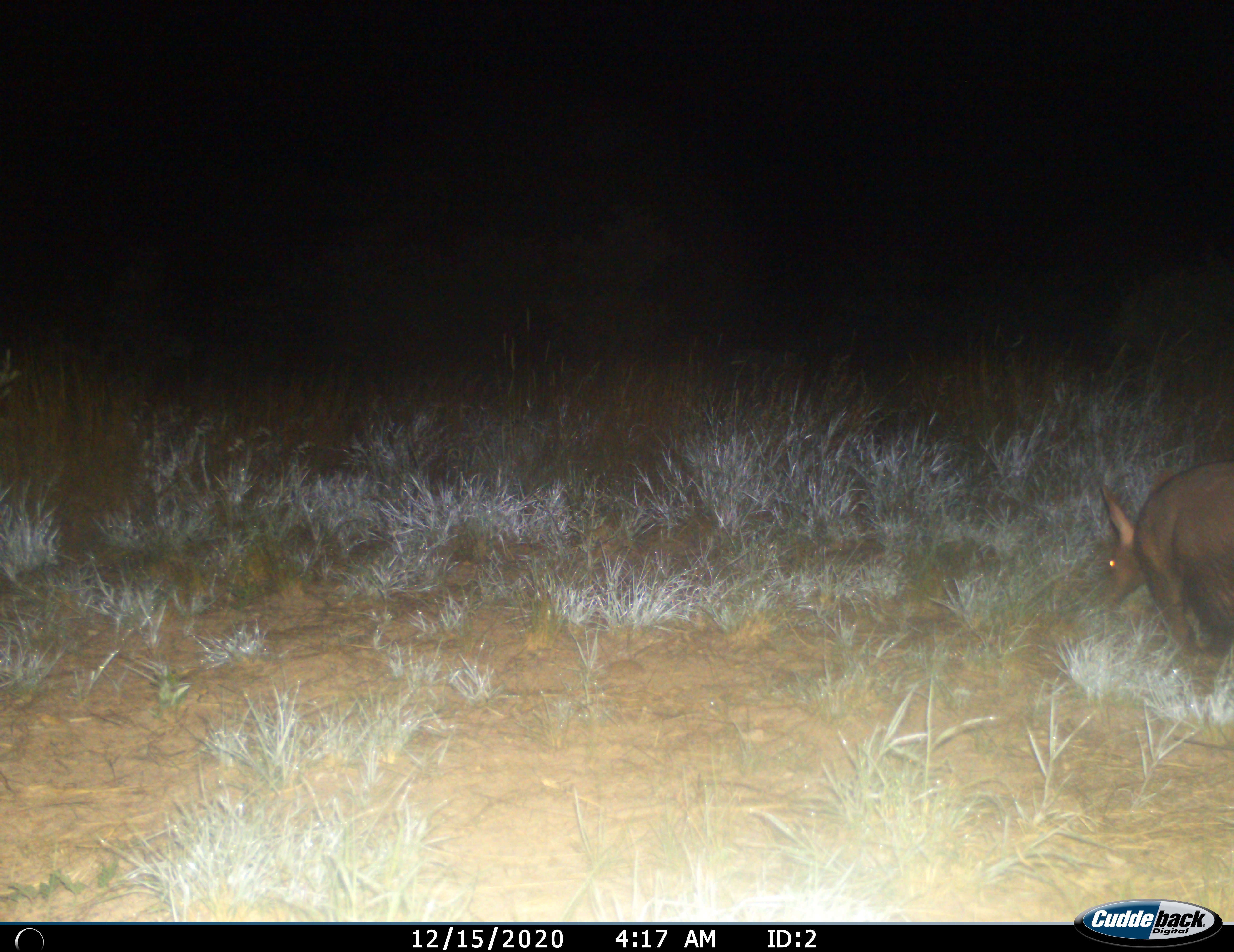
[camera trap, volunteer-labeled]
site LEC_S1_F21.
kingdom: Animalia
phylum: Chordata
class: Mammalia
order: Tubulidentata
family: Orycteropodidae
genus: Orycteropus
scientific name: Orycteropus afer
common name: aardvark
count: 1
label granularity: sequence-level